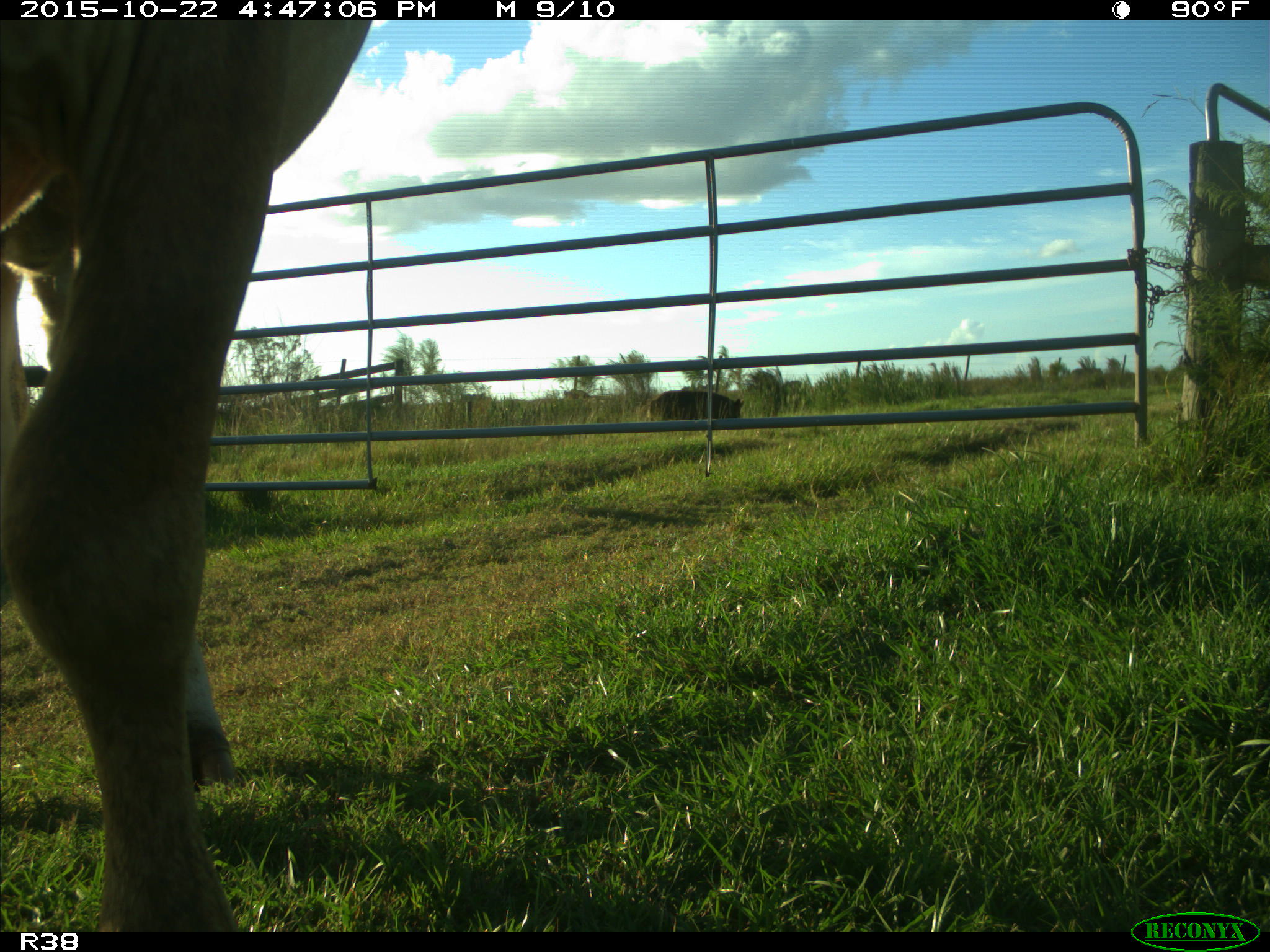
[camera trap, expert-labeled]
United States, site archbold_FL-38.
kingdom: Animalia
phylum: Chordata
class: Mammalia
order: Artiodactyla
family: Bovidae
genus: Bos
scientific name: Bos taurus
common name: domestic cow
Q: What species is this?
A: Bos taurus (domestic cow).